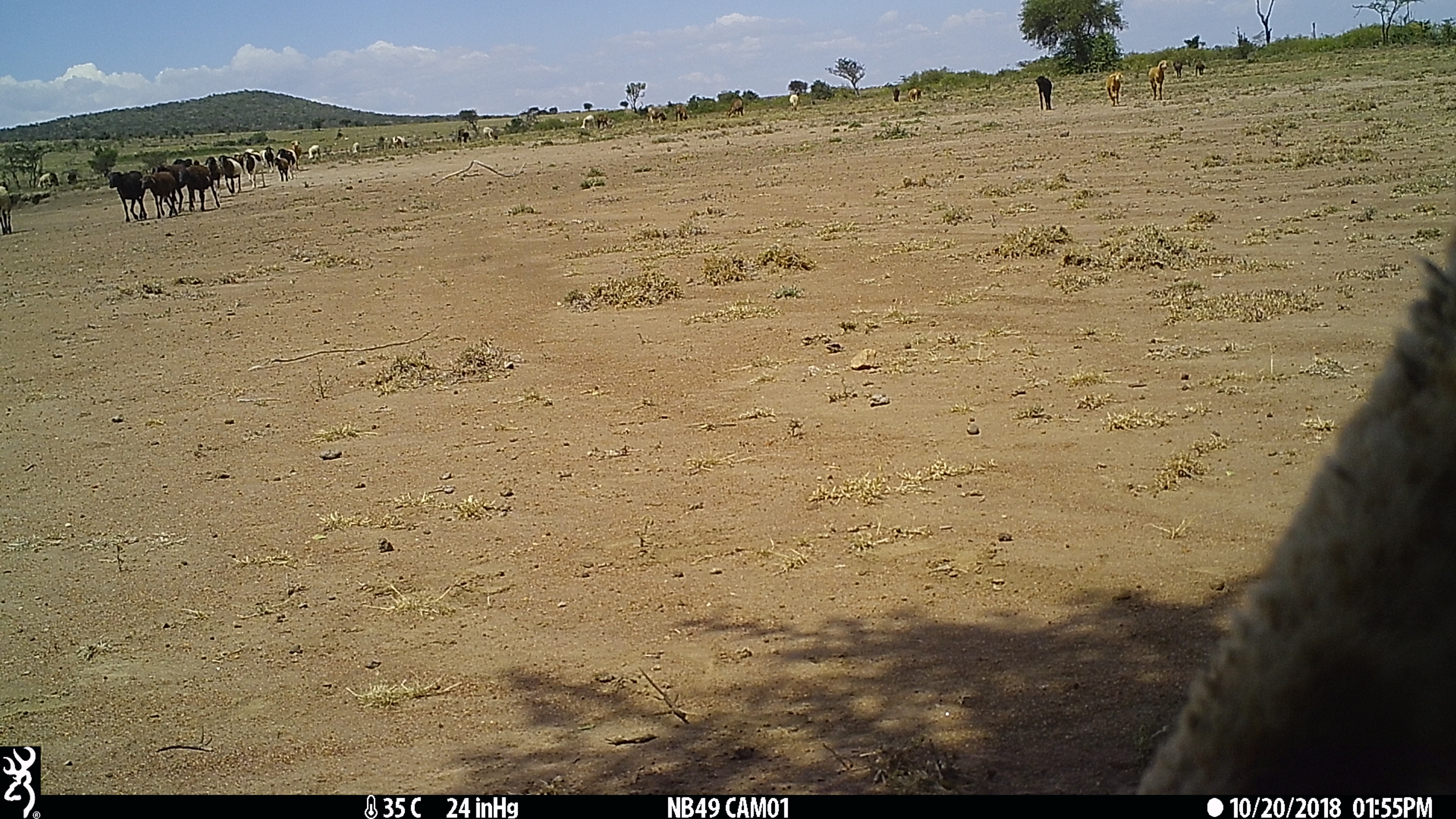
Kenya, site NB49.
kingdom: Animalia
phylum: Chordata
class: Mammalia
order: Artiodactyla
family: Bovidae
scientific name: Bovidae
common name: sheep or goat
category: shoat